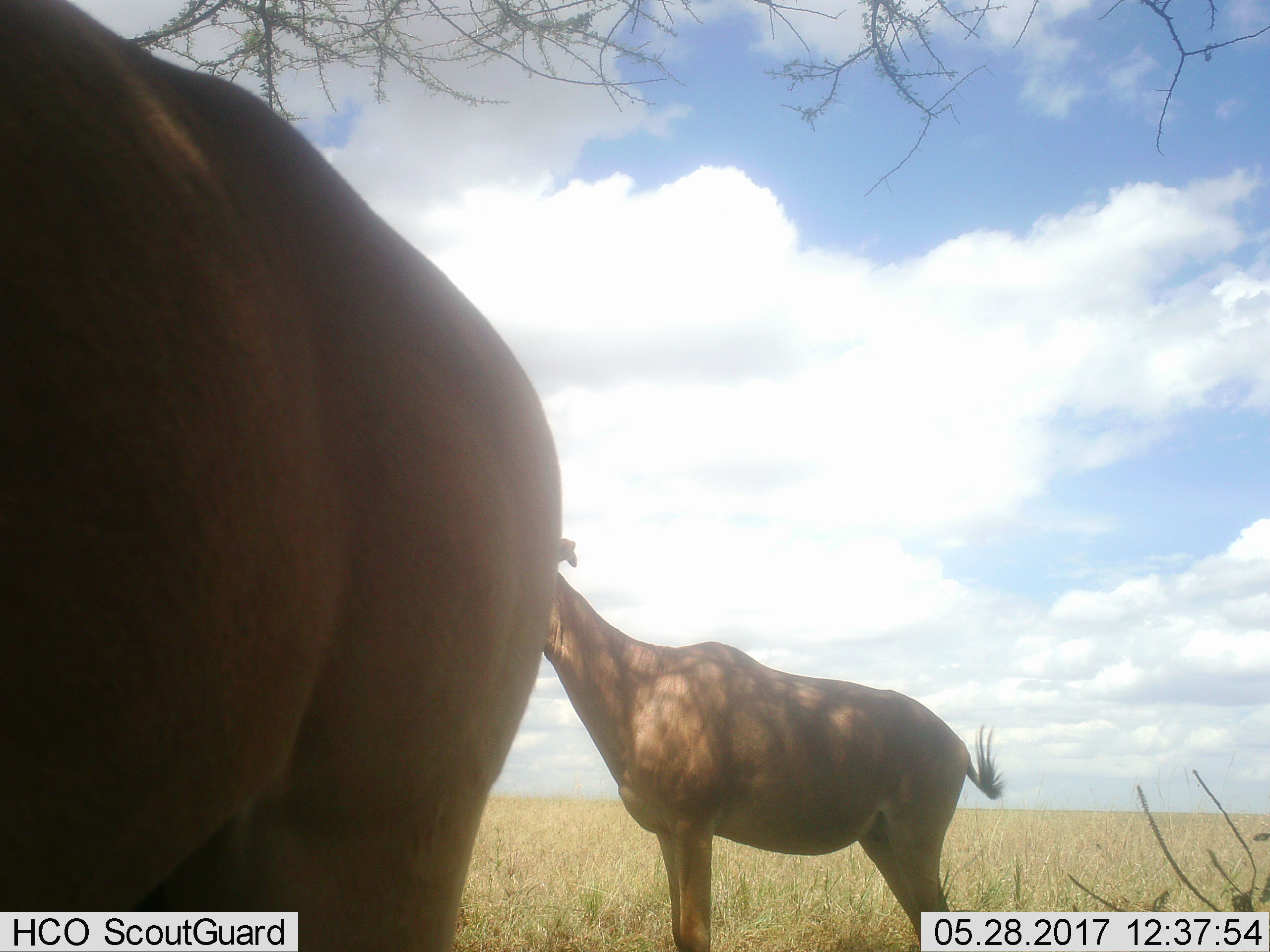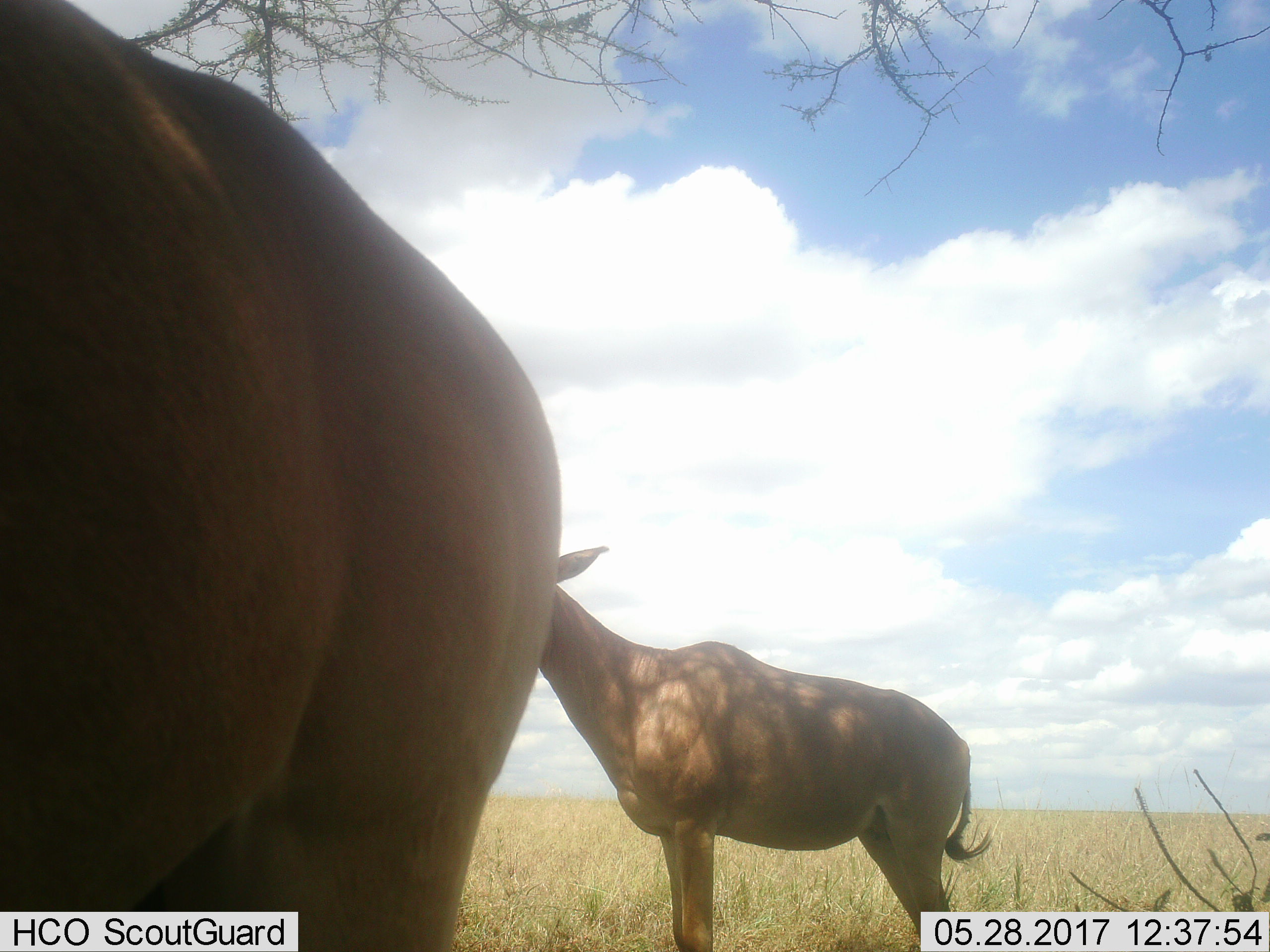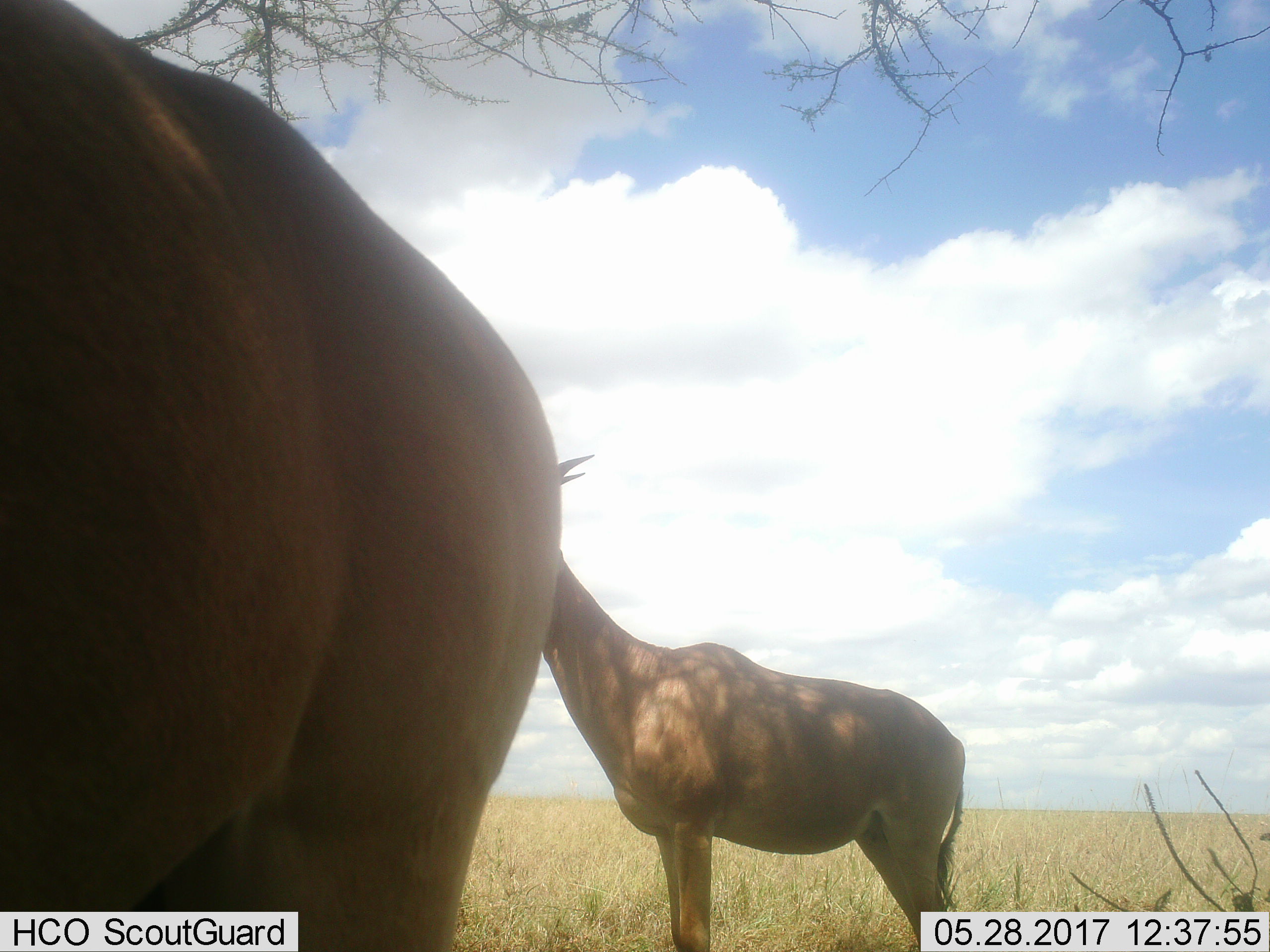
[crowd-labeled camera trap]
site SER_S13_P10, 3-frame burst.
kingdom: Animalia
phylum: Chordata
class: Mammalia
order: Artiodactyla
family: Bovidae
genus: Alcelaphus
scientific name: Alcelaphus buselaphus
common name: hartebeest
Hartebeest (Alcelaphus buselaphus), count 2. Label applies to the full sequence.